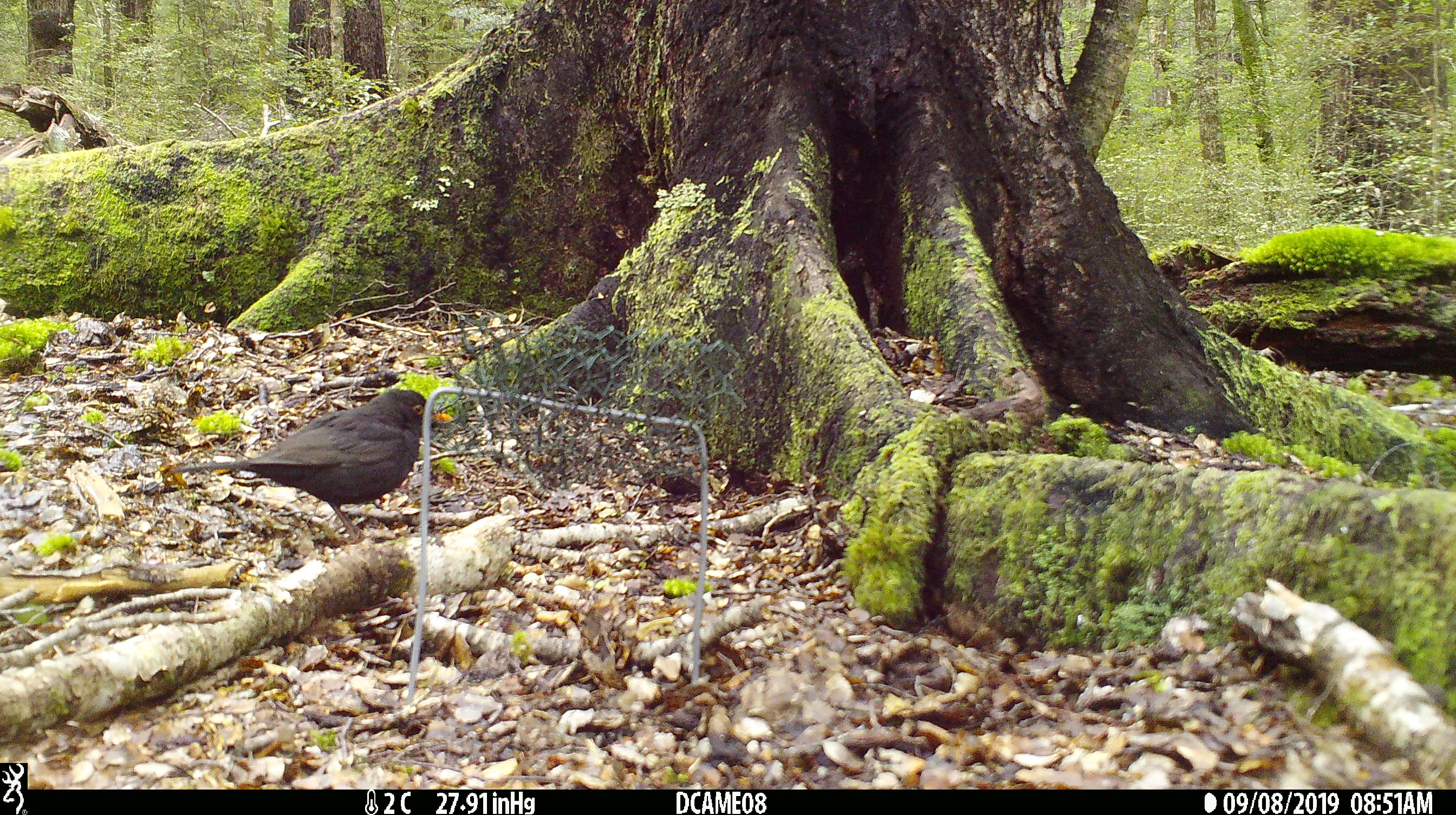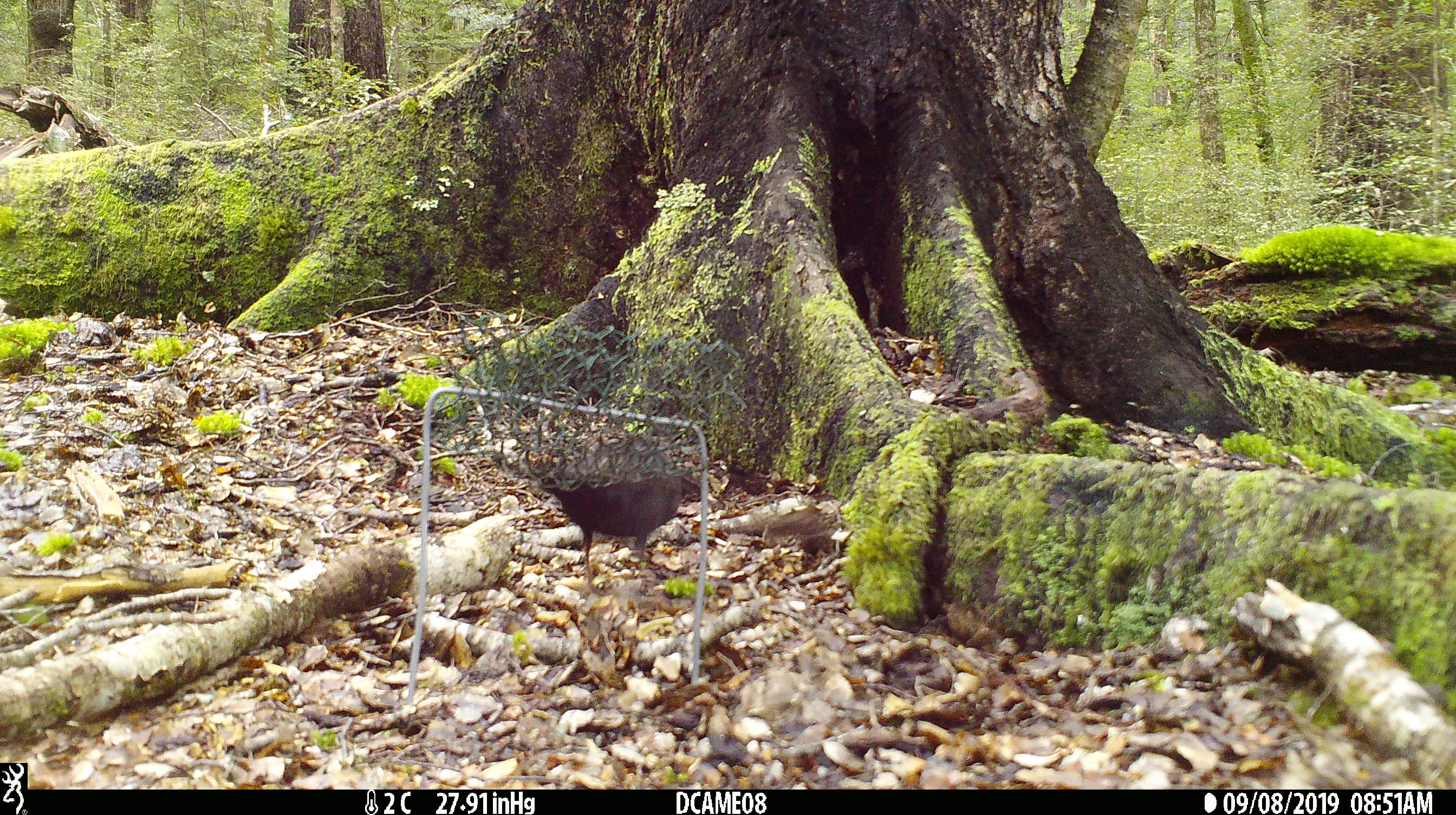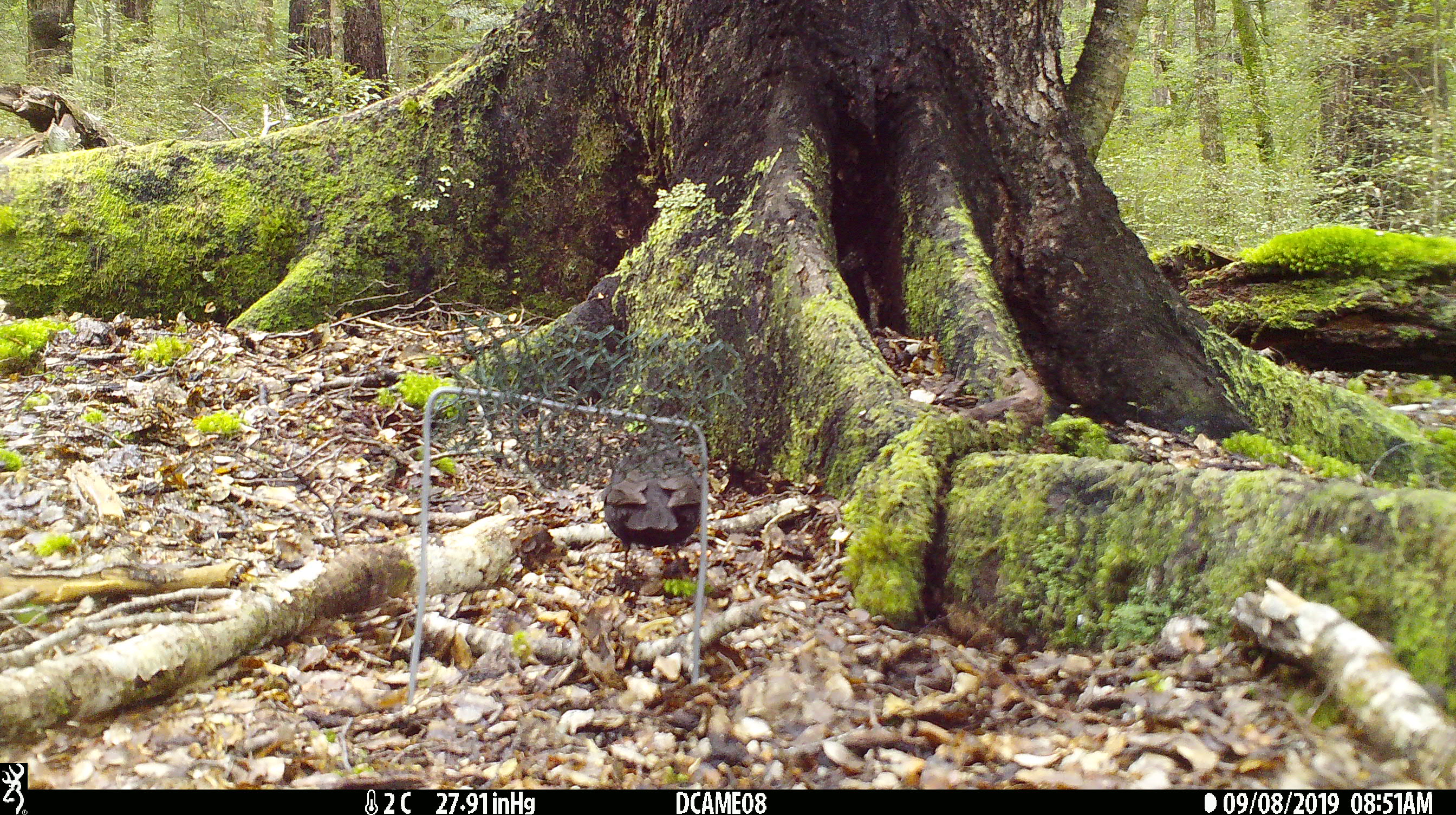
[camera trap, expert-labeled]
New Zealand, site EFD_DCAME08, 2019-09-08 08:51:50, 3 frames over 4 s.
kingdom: Animalia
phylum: Chordata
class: Aves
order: Passeriformes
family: Turdidae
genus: Turdus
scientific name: Turdus merula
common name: eurasian blackbird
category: blackbird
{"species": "blackbird (eurasian blackbird) (Turdus merula)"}